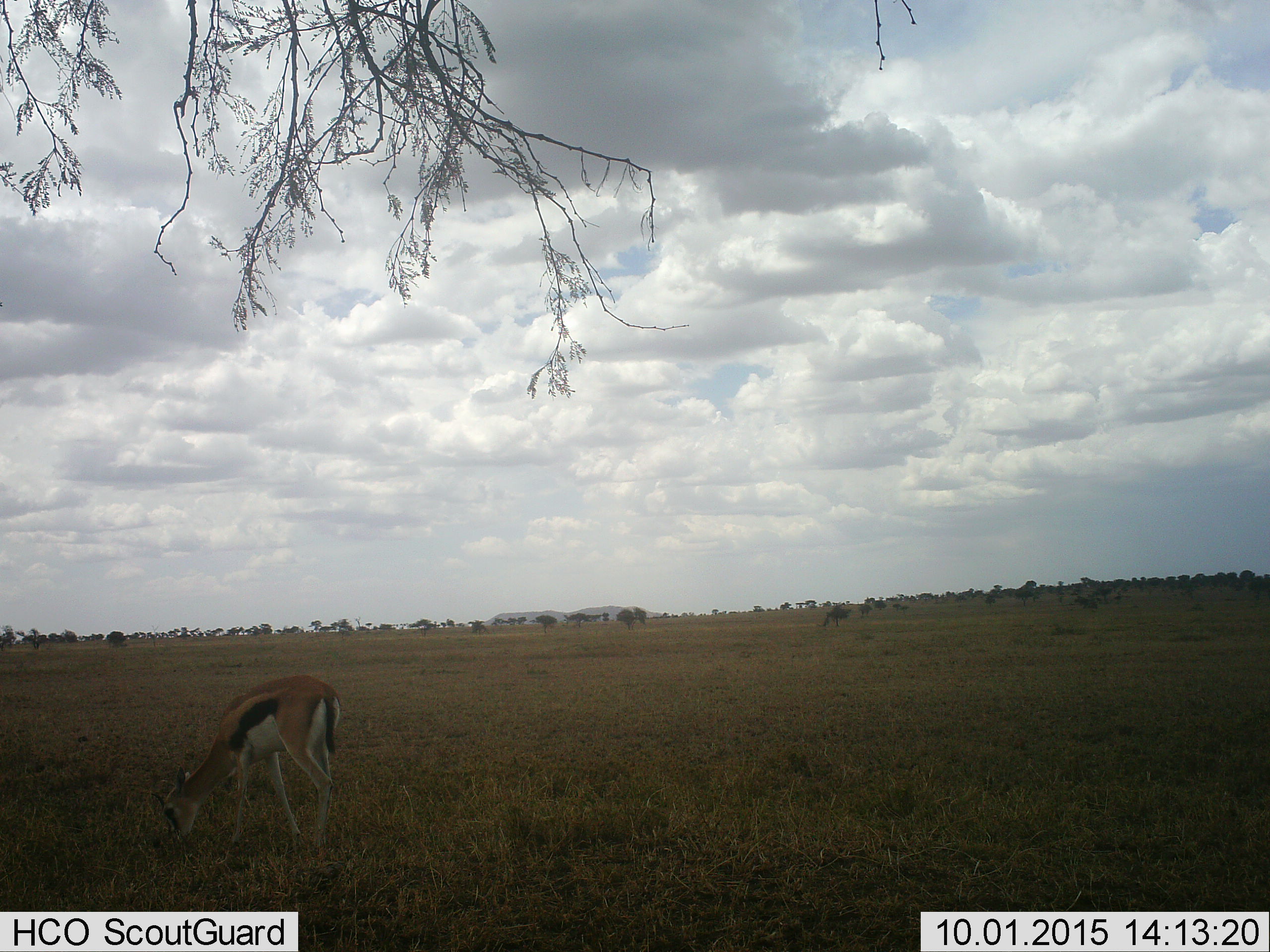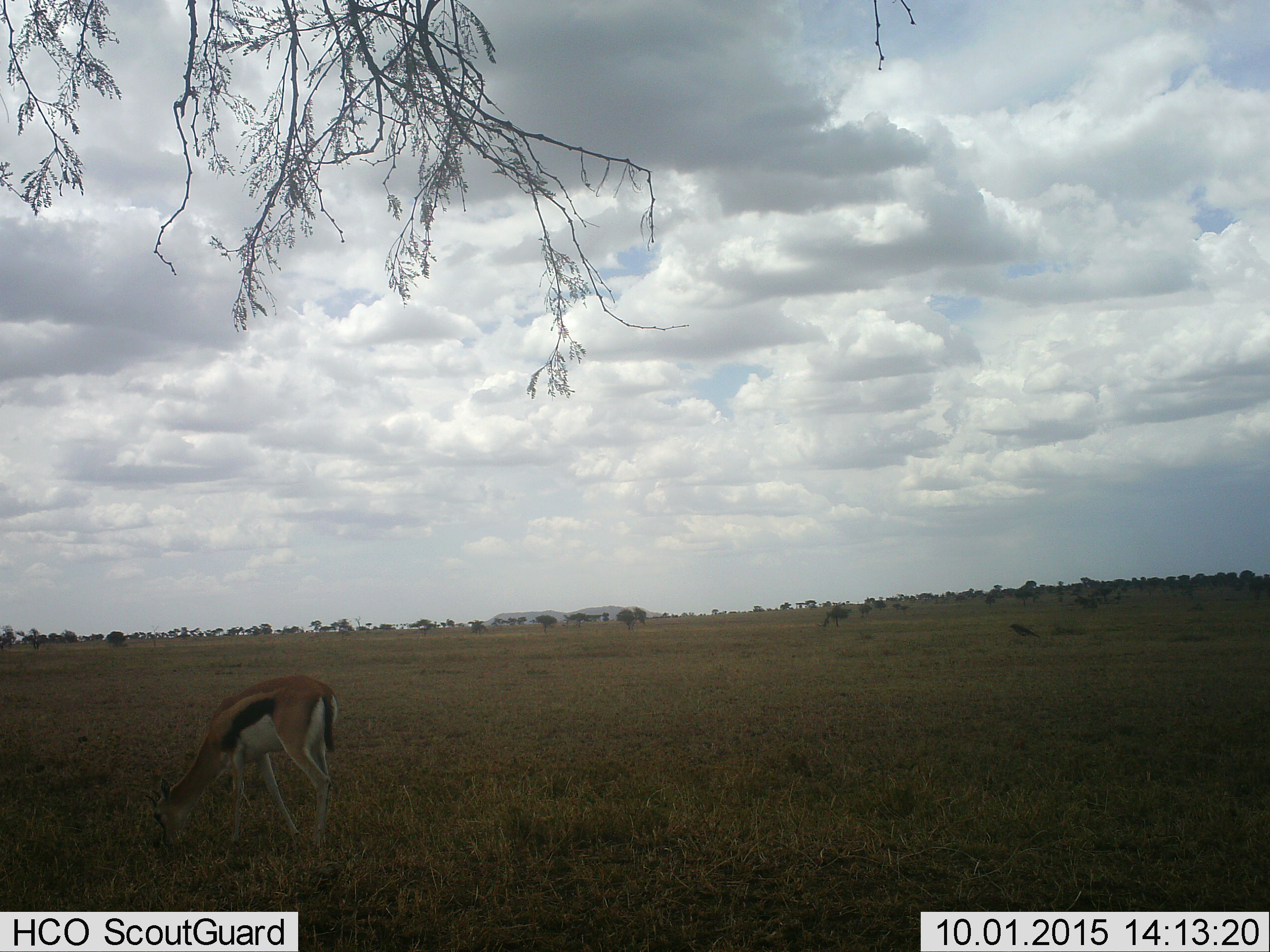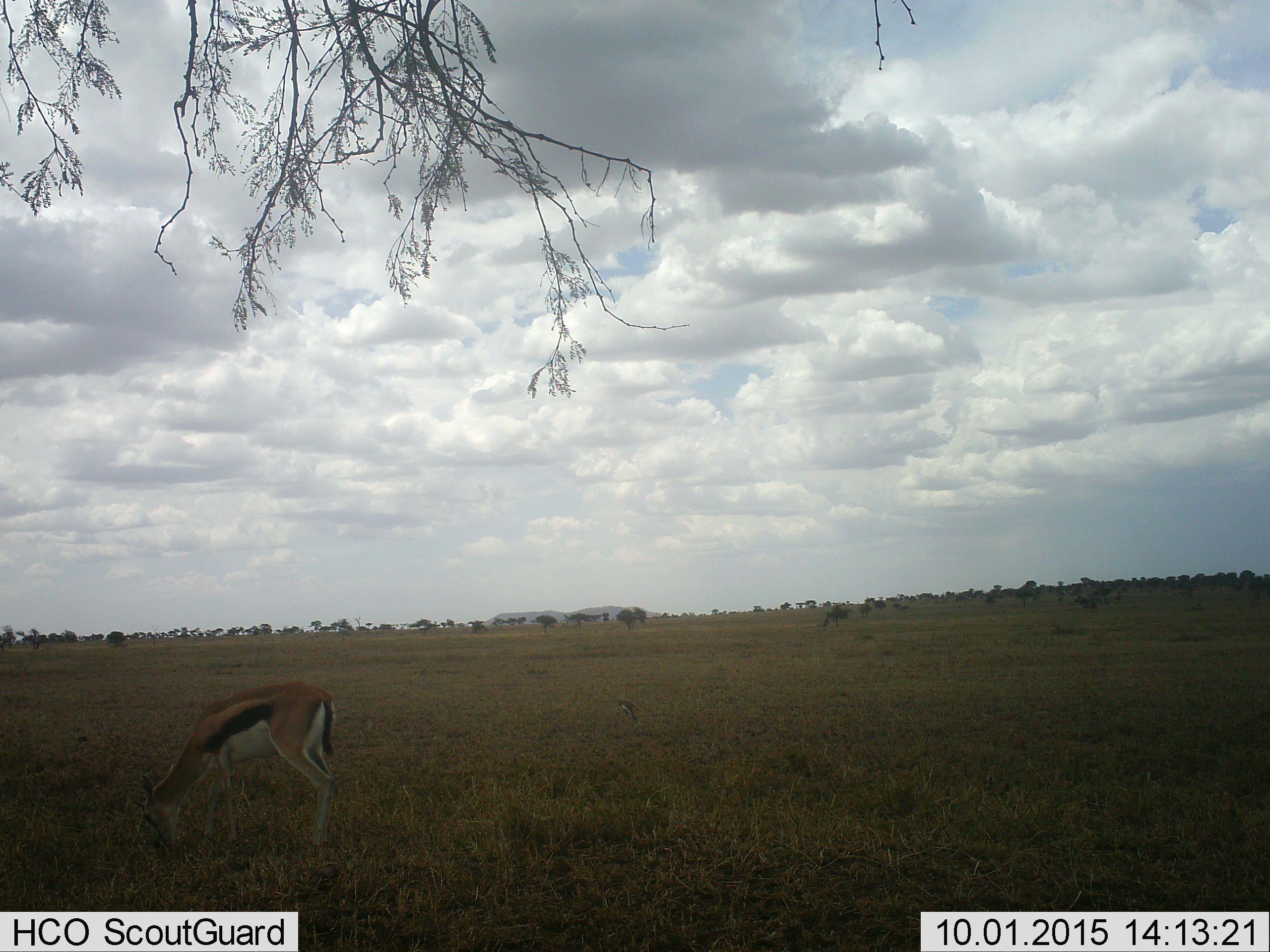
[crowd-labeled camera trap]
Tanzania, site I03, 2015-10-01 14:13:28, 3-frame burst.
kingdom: Animalia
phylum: Chordata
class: Mammalia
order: Artiodactyla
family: Bovidae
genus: Eudorcas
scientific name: Eudorcas thomsonii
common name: thomson's gazelle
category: gazellethomsons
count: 1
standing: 43%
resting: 0%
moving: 0%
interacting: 0%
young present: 7%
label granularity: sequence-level